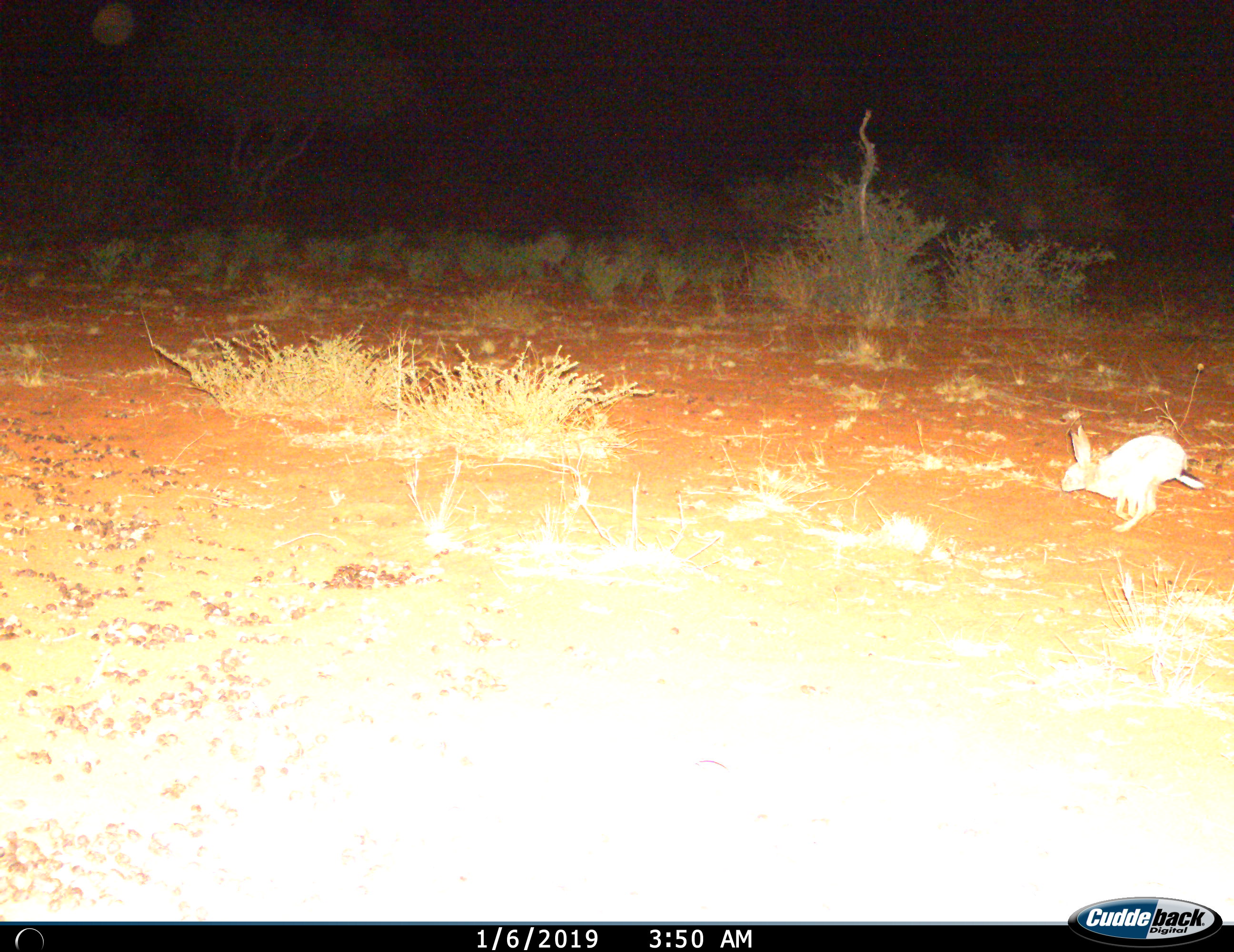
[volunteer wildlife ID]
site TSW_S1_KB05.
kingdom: Animalia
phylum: Chordata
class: Mammalia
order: Lagomorpha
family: Leporidae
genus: Lepus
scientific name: Lepus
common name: hare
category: hareunknown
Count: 1.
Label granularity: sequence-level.